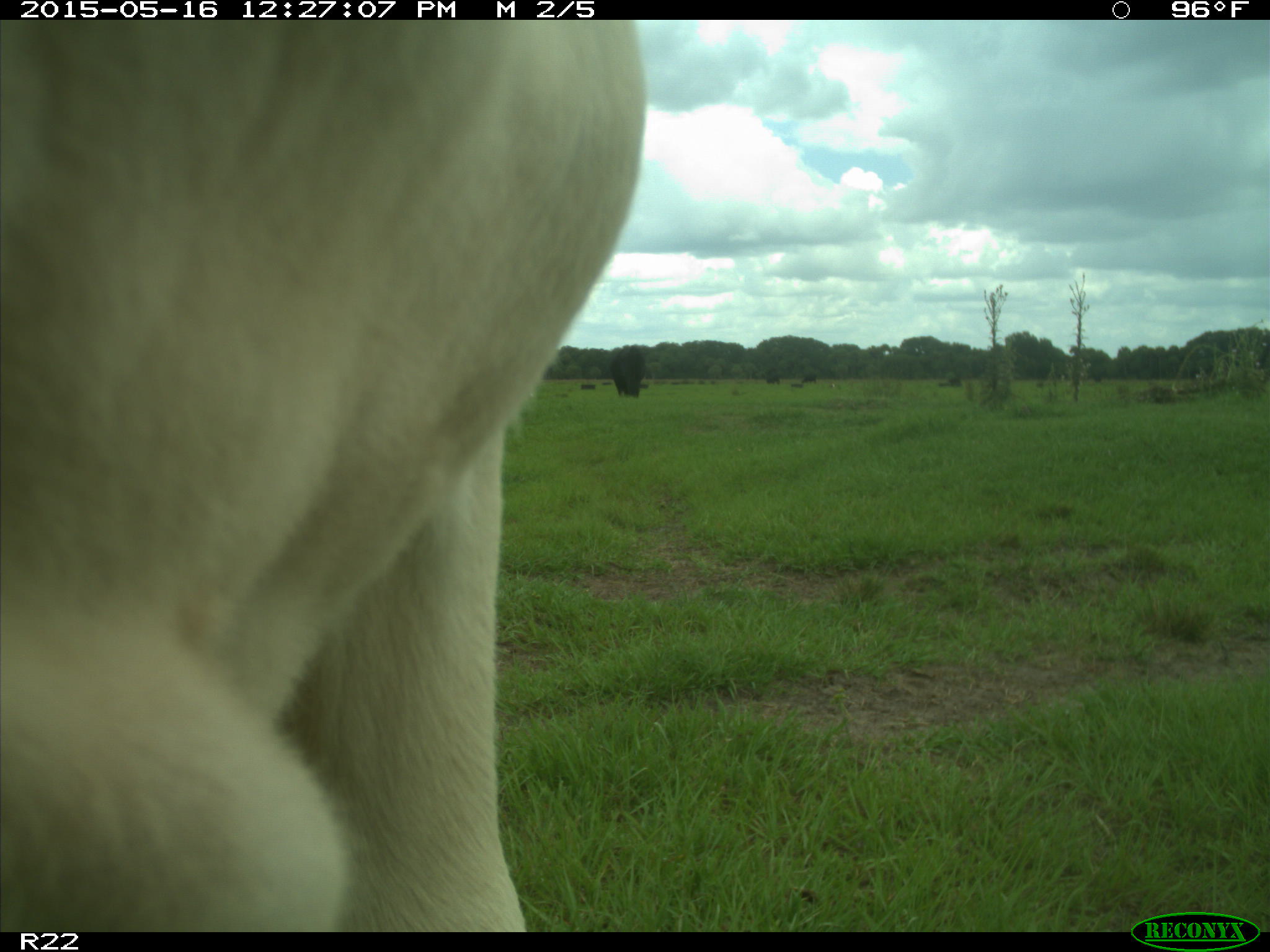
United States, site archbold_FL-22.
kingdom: Animalia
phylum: Chordata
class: Mammalia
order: Artiodactyla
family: Bovidae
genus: Bos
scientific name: Bos taurus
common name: domestic cow